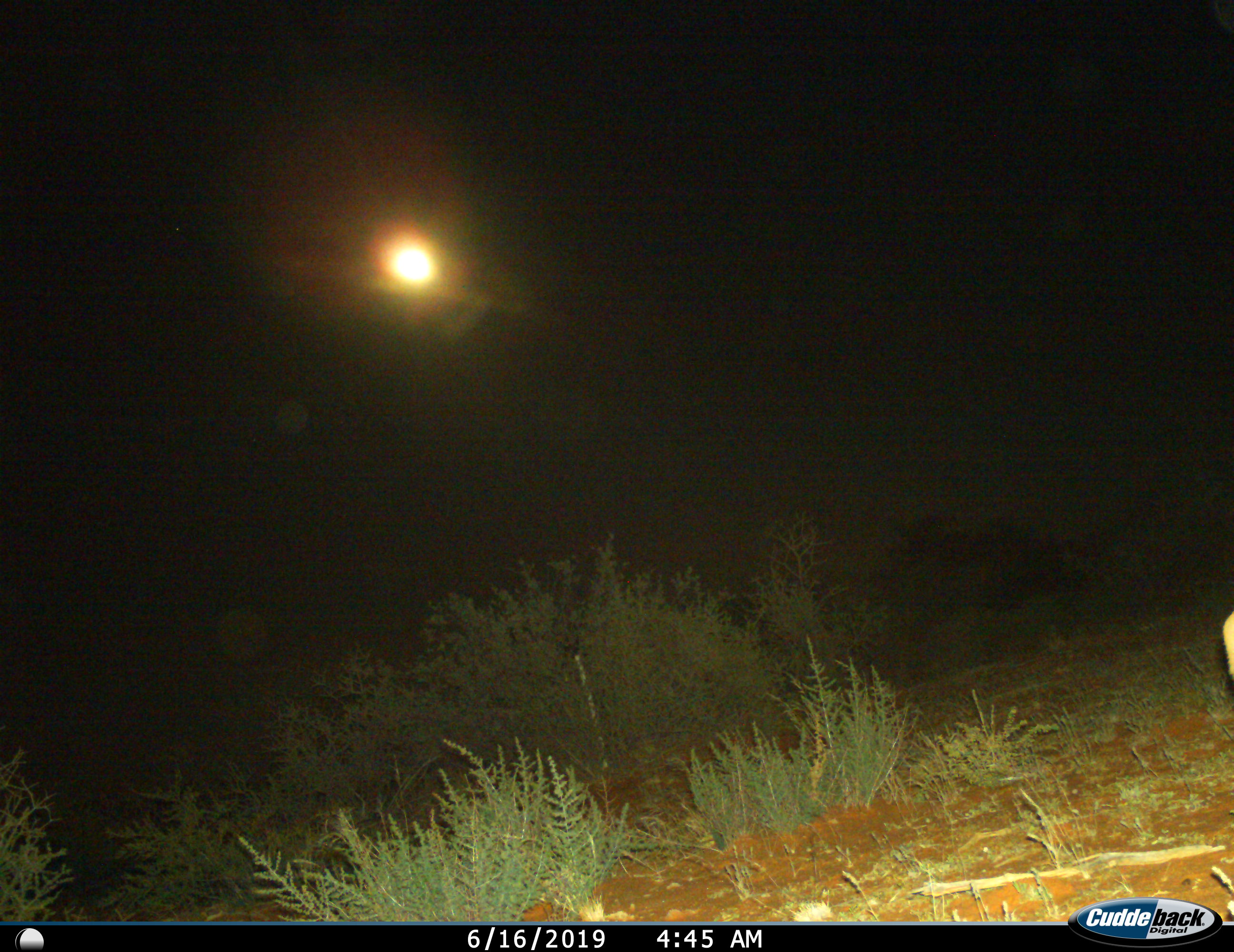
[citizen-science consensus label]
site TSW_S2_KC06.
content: unidentified animal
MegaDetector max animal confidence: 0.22